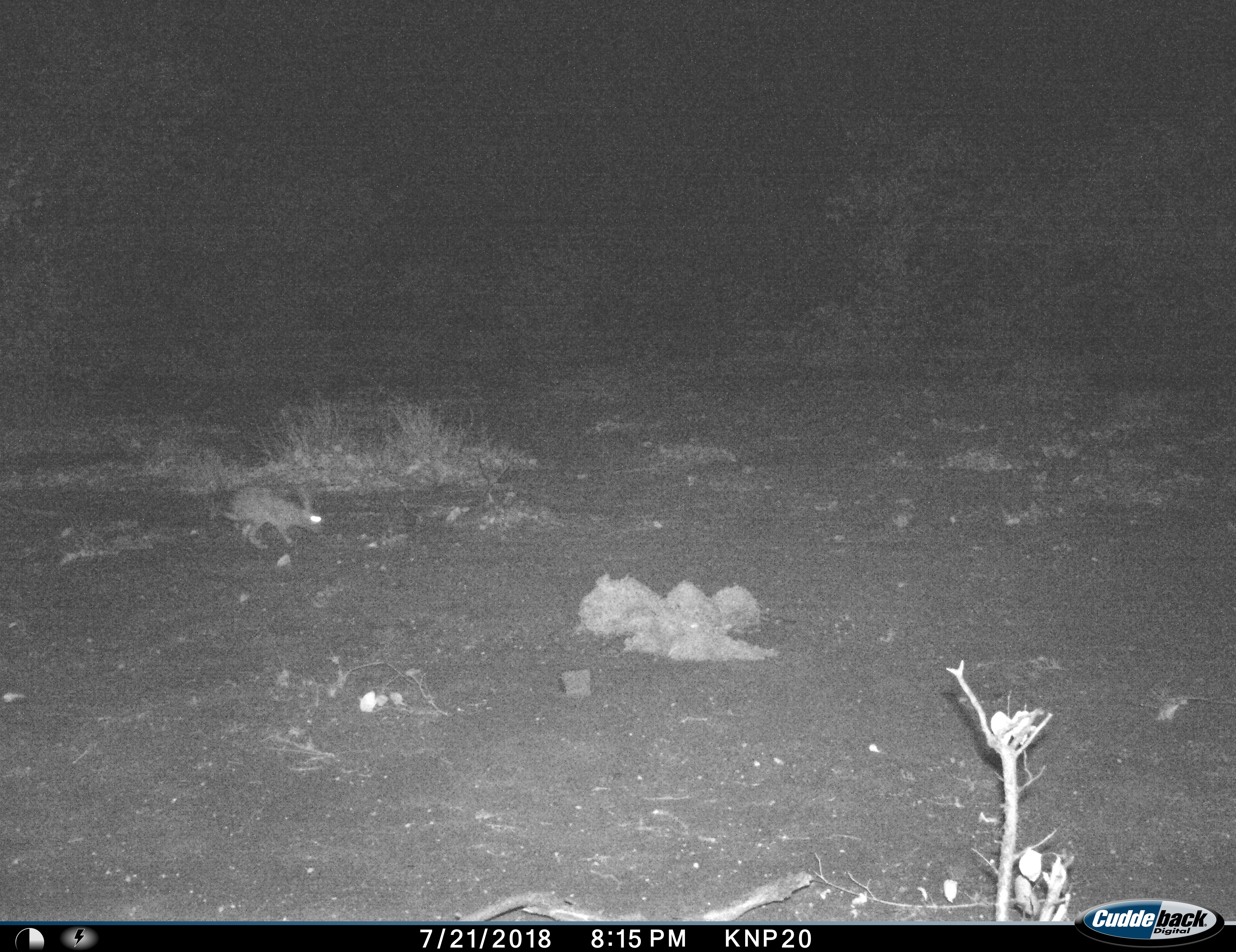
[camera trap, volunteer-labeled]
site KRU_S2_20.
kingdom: Animalia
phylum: Chordata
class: Mammalia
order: Lagomorpha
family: Leporidae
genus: Lepus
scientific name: Lepus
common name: hare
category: hareunknown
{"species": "hareunknown (hare) (Lepus)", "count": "1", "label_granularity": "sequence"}